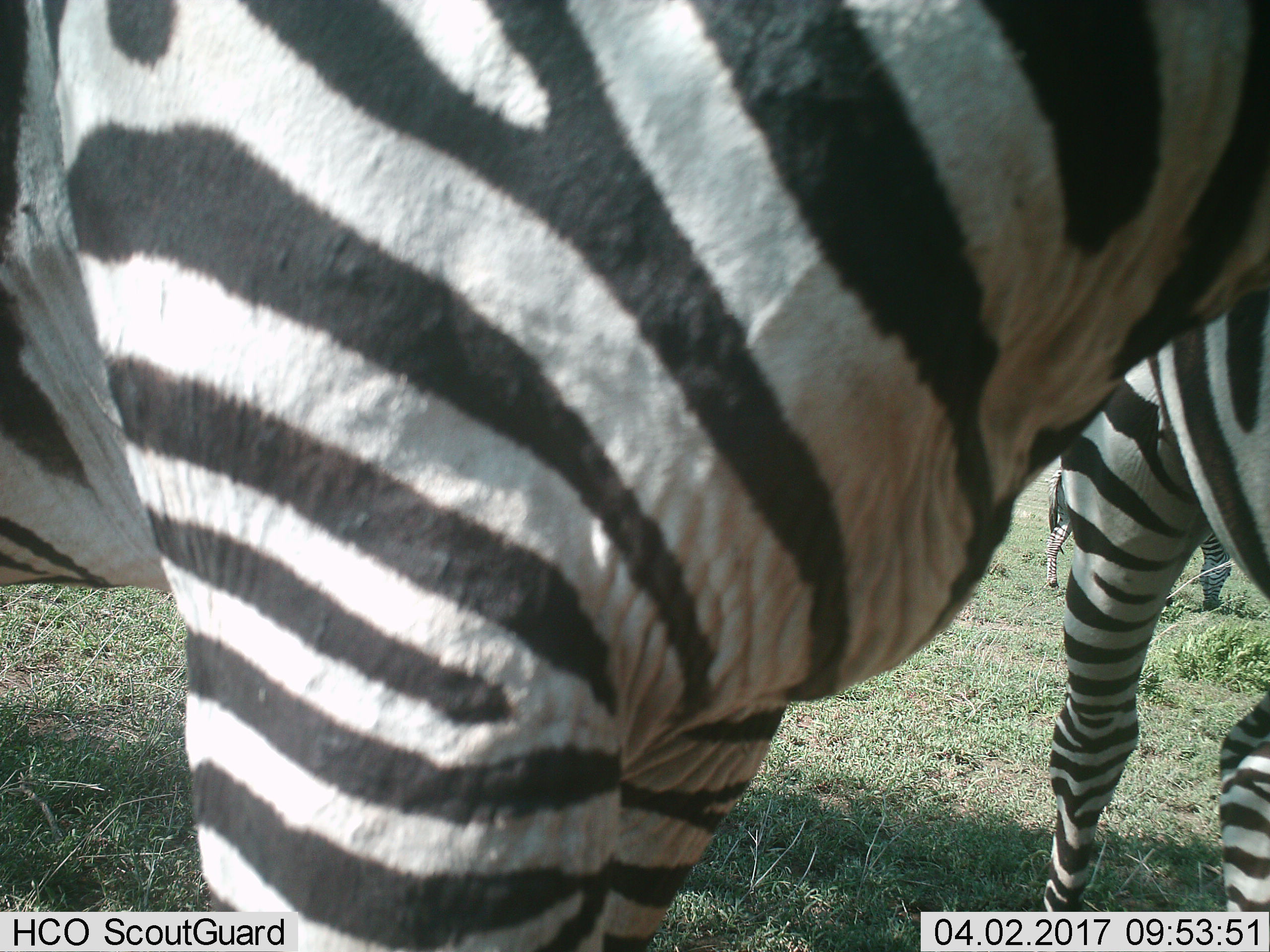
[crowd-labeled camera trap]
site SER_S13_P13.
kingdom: Animalia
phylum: Chordata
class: Mammalia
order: Perissodactyla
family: Equidae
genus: Equus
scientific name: Equus quagga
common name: plains zebra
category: zebraplains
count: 3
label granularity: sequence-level